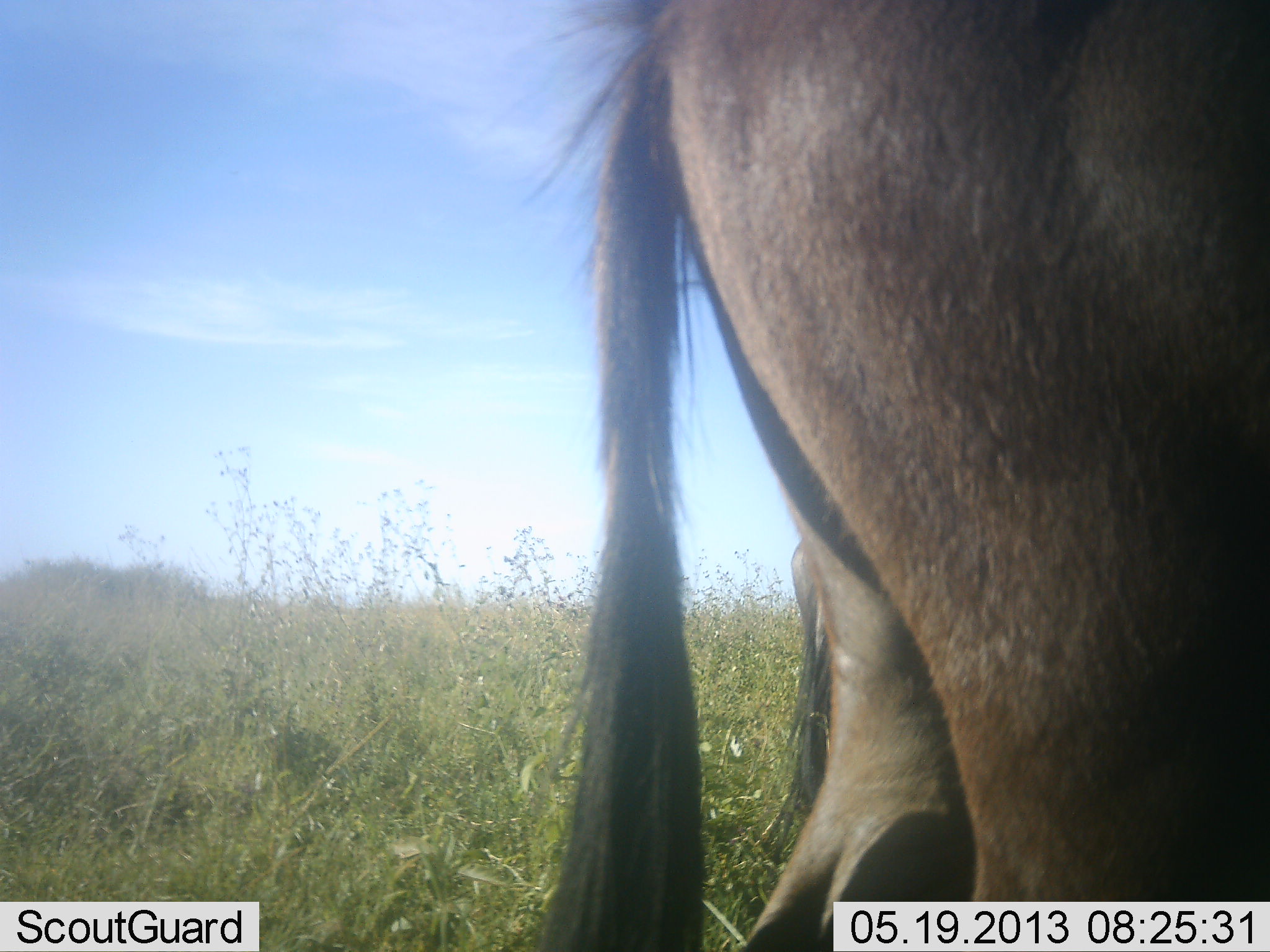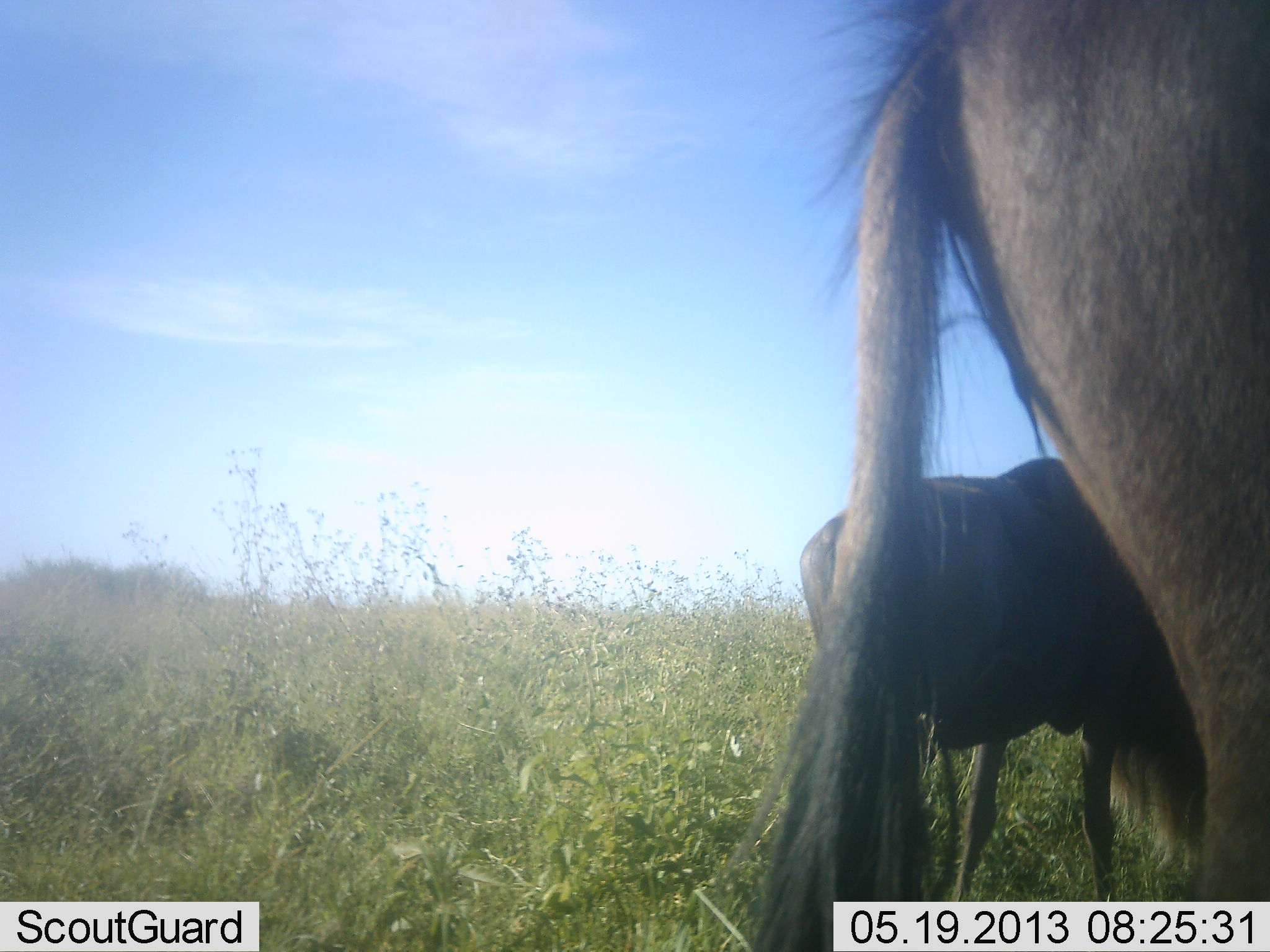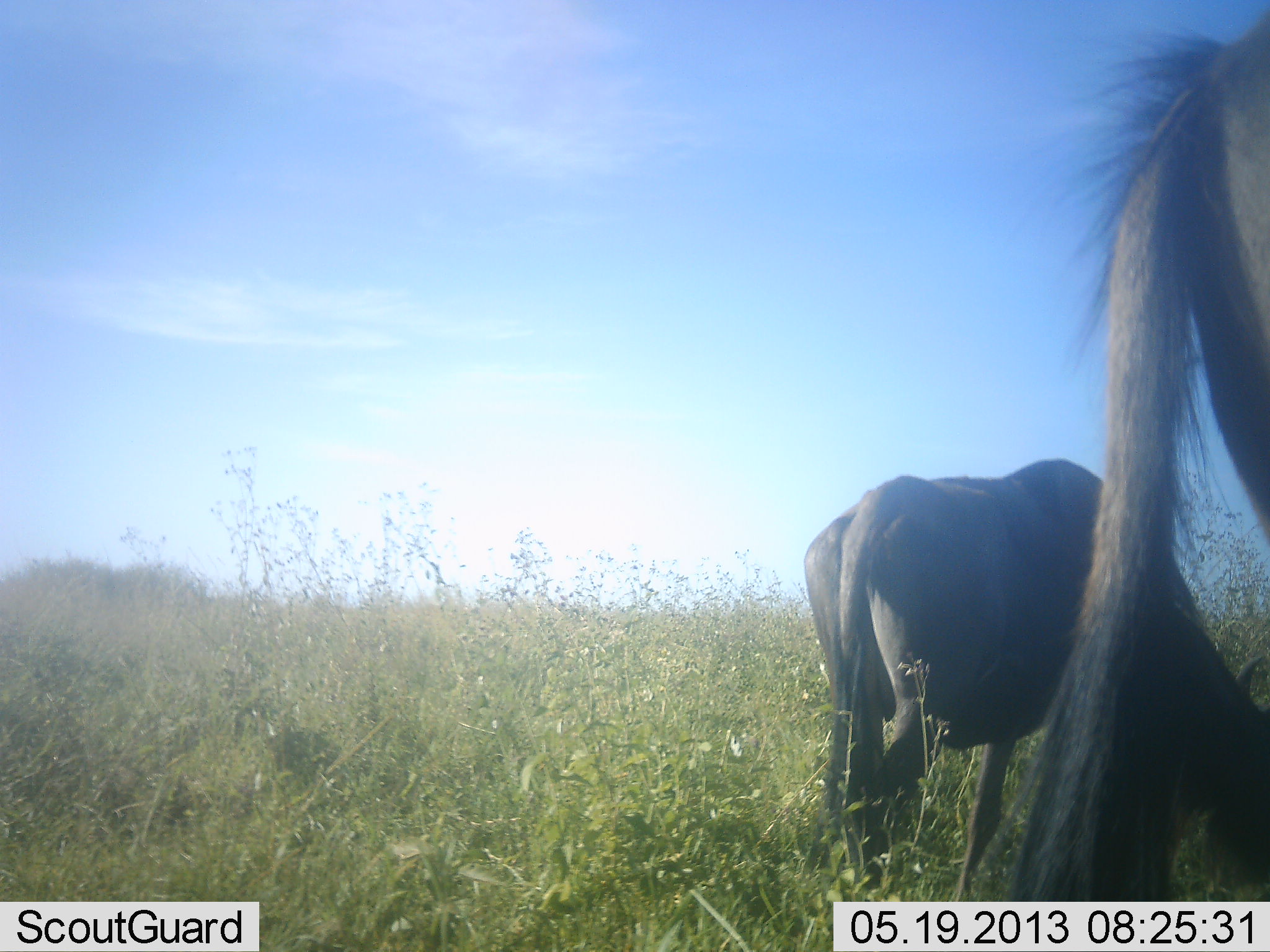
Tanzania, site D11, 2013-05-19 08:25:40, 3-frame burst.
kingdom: Animalia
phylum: Chordata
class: Mammalia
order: Artiodactyla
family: Bovidae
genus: Connochaetes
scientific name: Connochaetes taurinus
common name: blue wildebeest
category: wildebeest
Wildebeest (blue wildebeest) (Connochaetes taurinus), count 2. Behavior (volunteer vote fractions): standing 40%, resting 0%, moving 50%, interacting 0%. Young present (vote fraction): 0%. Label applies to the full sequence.